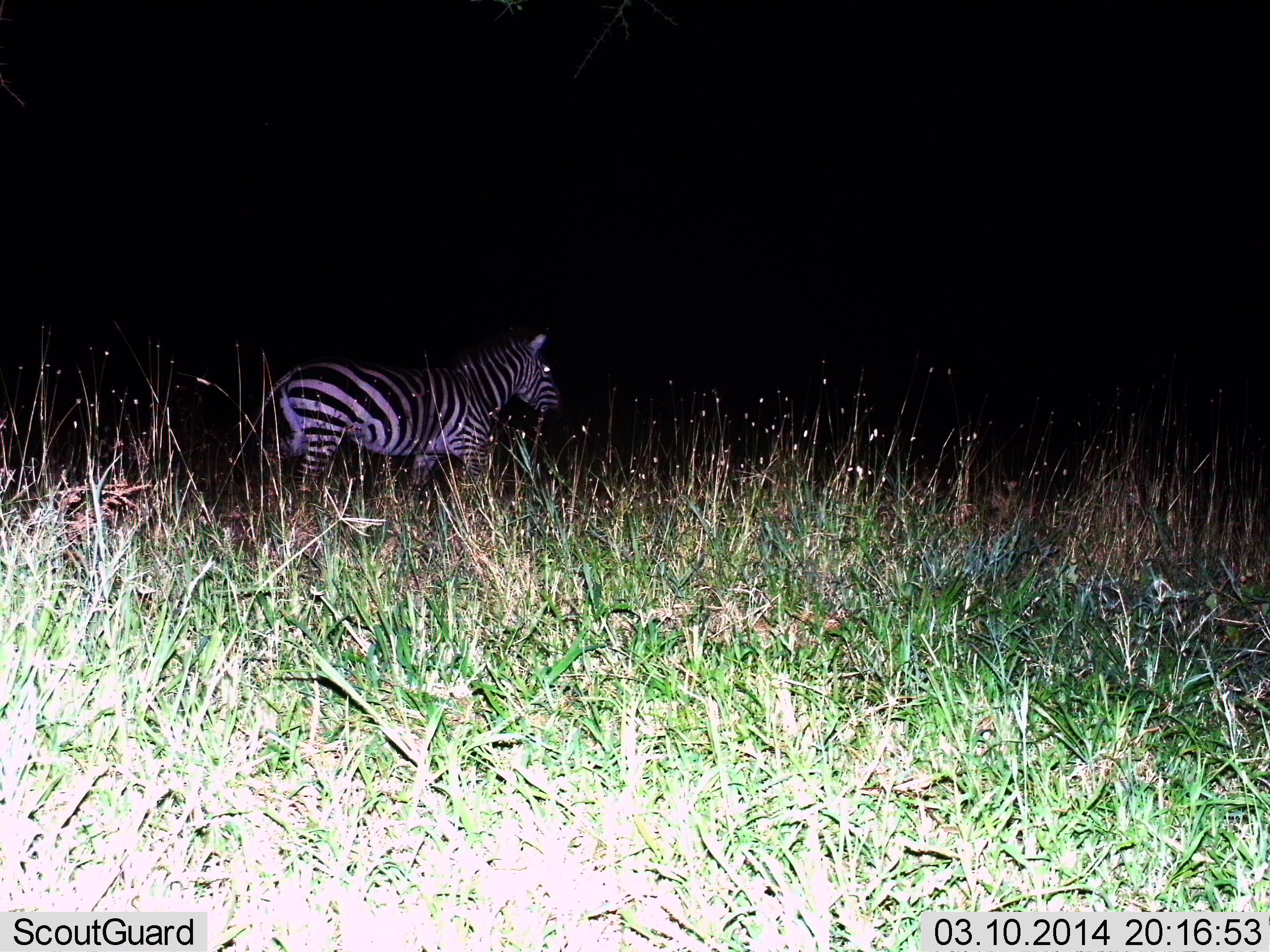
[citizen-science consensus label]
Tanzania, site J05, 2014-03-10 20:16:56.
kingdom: Animalia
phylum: Chordata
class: Mammalia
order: Perissodactyla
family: Equidae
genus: Equus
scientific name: Equus quagga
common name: plains zebra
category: zebra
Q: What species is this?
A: Zebra (plains zebra) (Equus quagga).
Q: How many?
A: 1.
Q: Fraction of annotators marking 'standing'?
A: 40%.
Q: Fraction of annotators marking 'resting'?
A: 0%.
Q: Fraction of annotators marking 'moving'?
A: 60%.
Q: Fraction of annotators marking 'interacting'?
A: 0%.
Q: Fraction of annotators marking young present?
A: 0%.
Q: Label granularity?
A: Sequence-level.